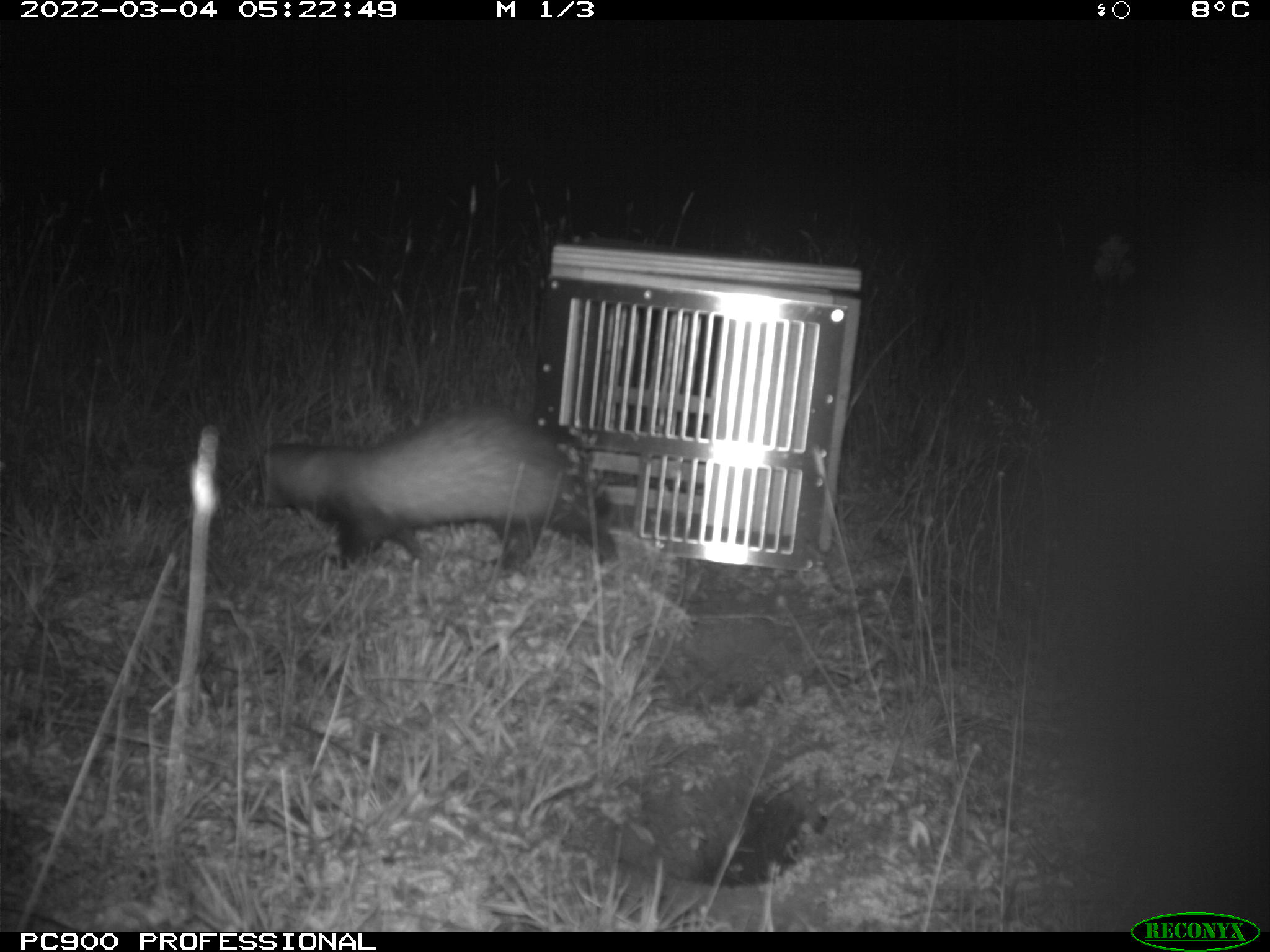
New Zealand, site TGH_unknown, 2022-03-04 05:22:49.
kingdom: Animalia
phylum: Chordata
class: Mammalia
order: Carnivora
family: Mustelidae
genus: Mustela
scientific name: Mustela furo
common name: ferret